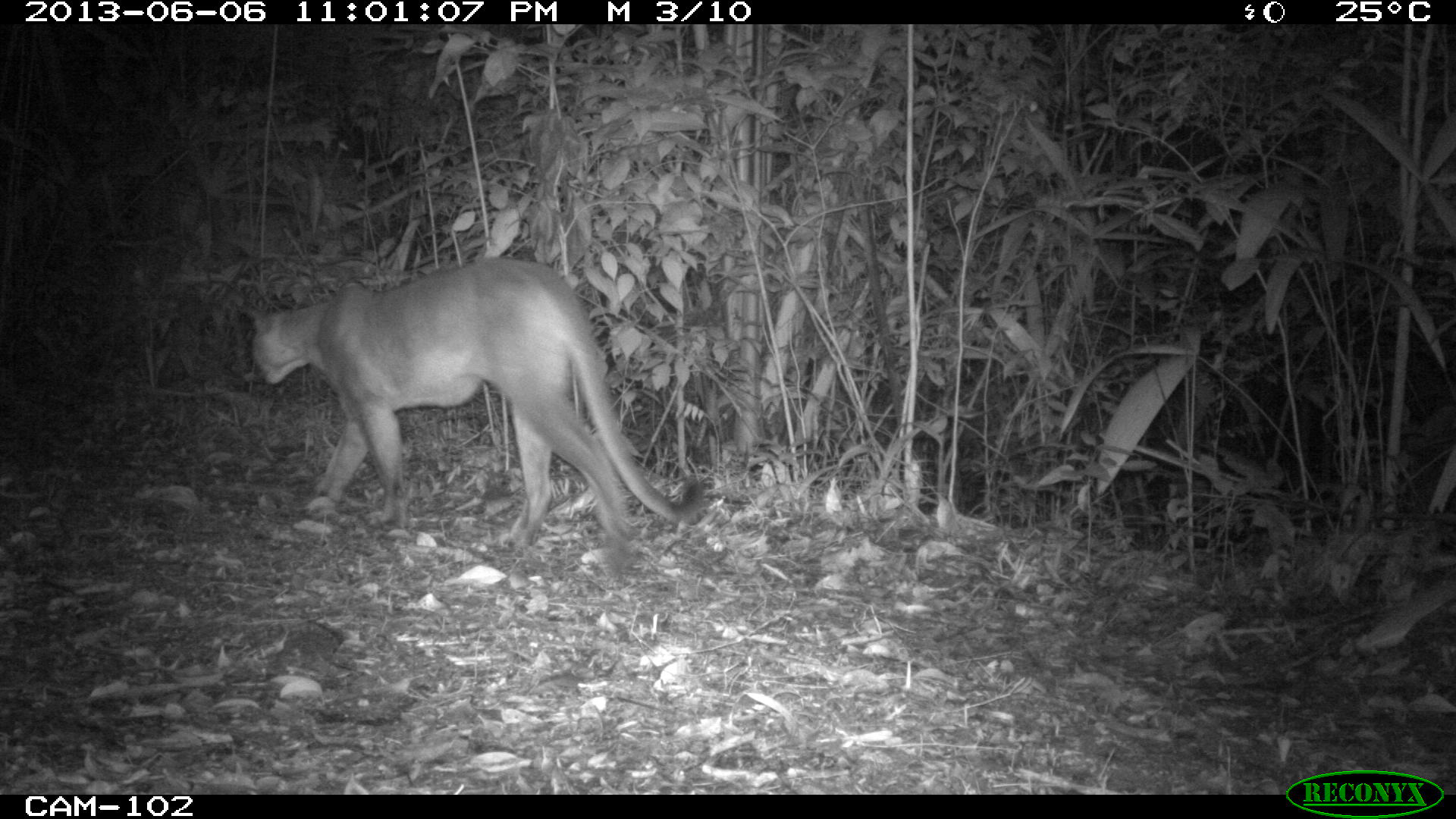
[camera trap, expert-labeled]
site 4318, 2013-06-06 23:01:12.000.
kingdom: Animalia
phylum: Chordata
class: Mammalia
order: Carnivora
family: Felidae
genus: Puma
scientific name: Puma concolor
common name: mountain lion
Puma concolor (mountain lion), count 1, sex female.